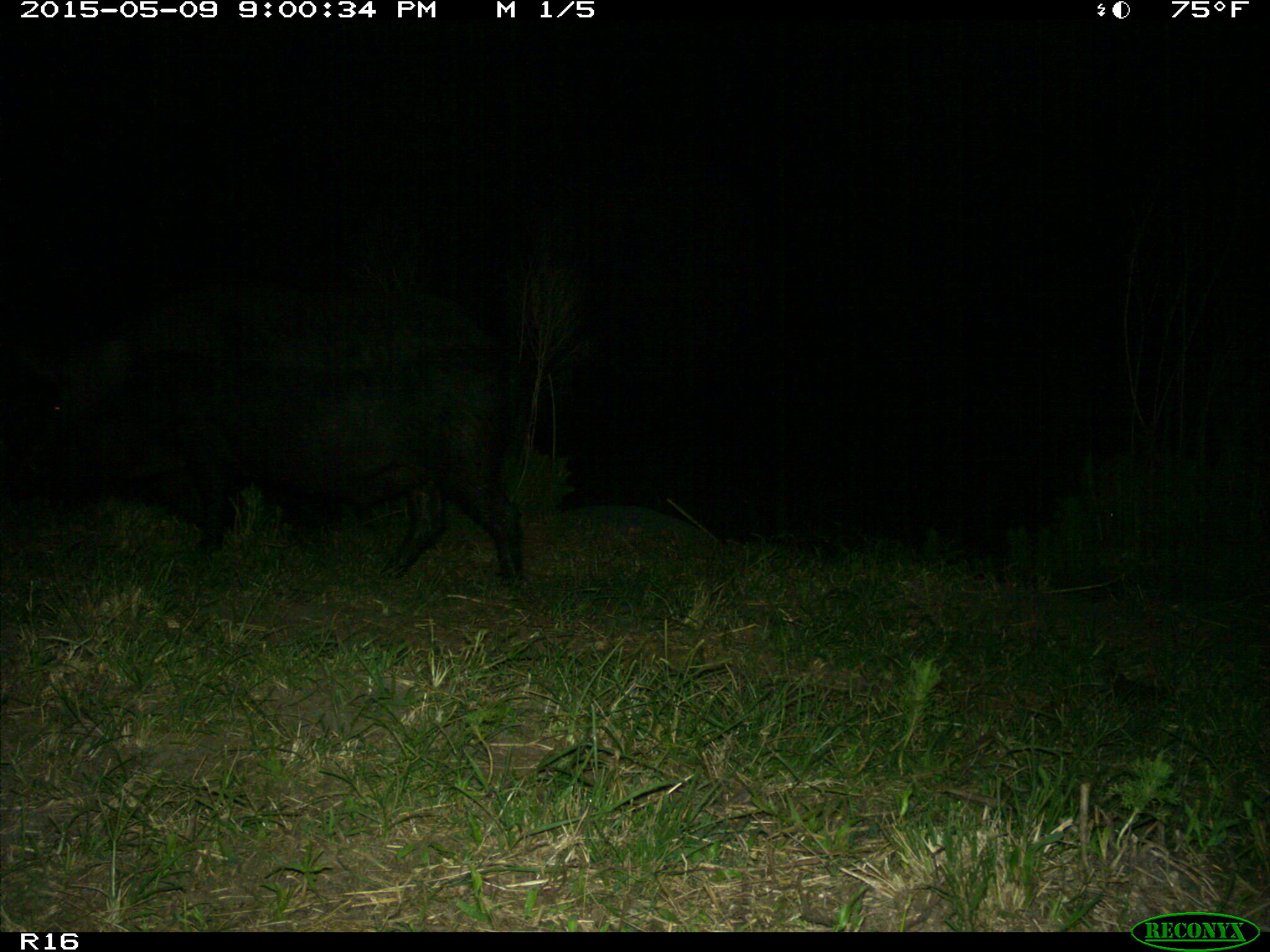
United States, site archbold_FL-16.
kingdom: Animalia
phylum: Chordata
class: Mammalia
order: Artiodactyla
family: Suidae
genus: Sus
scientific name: Sus scrofa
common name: wild boar